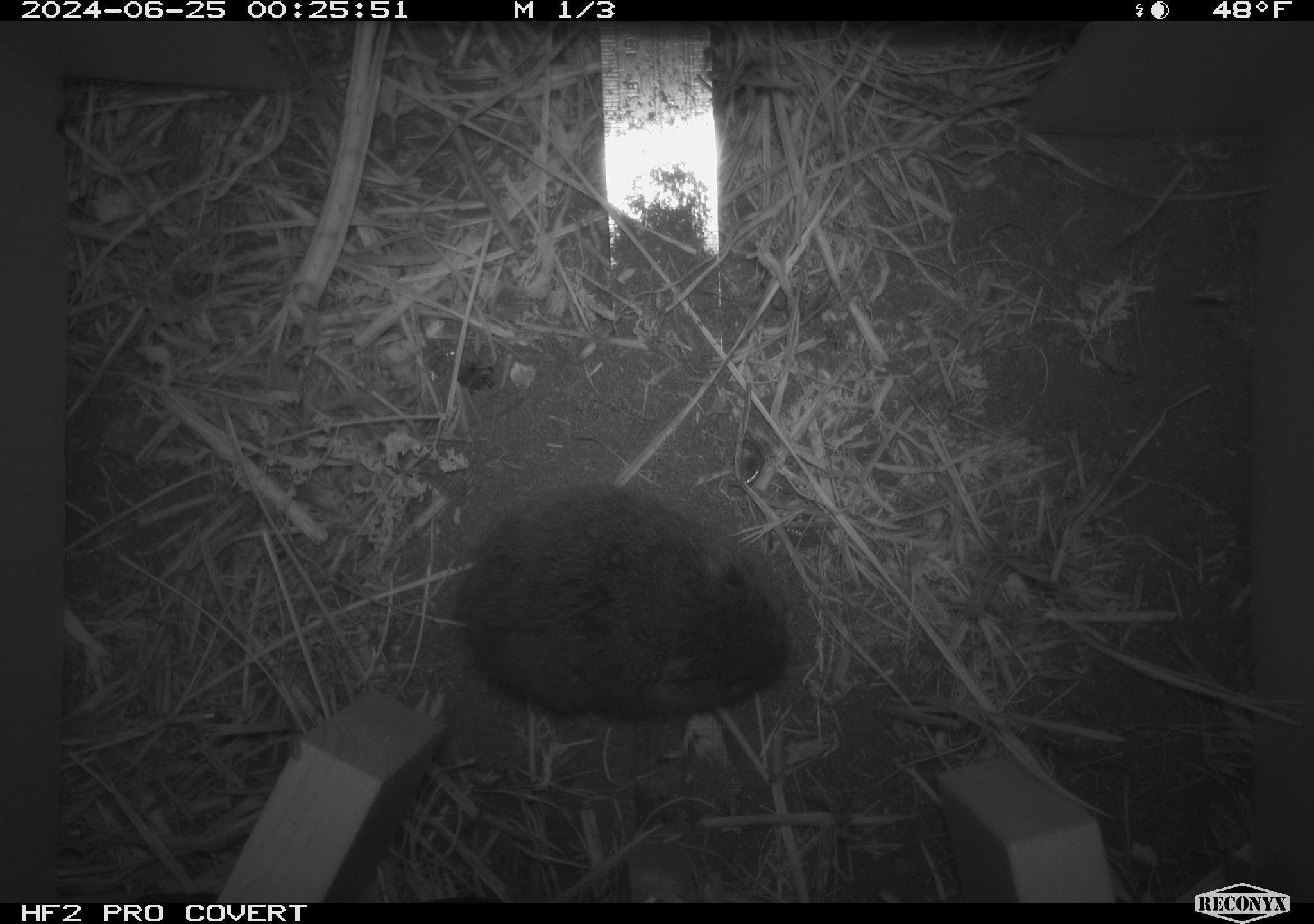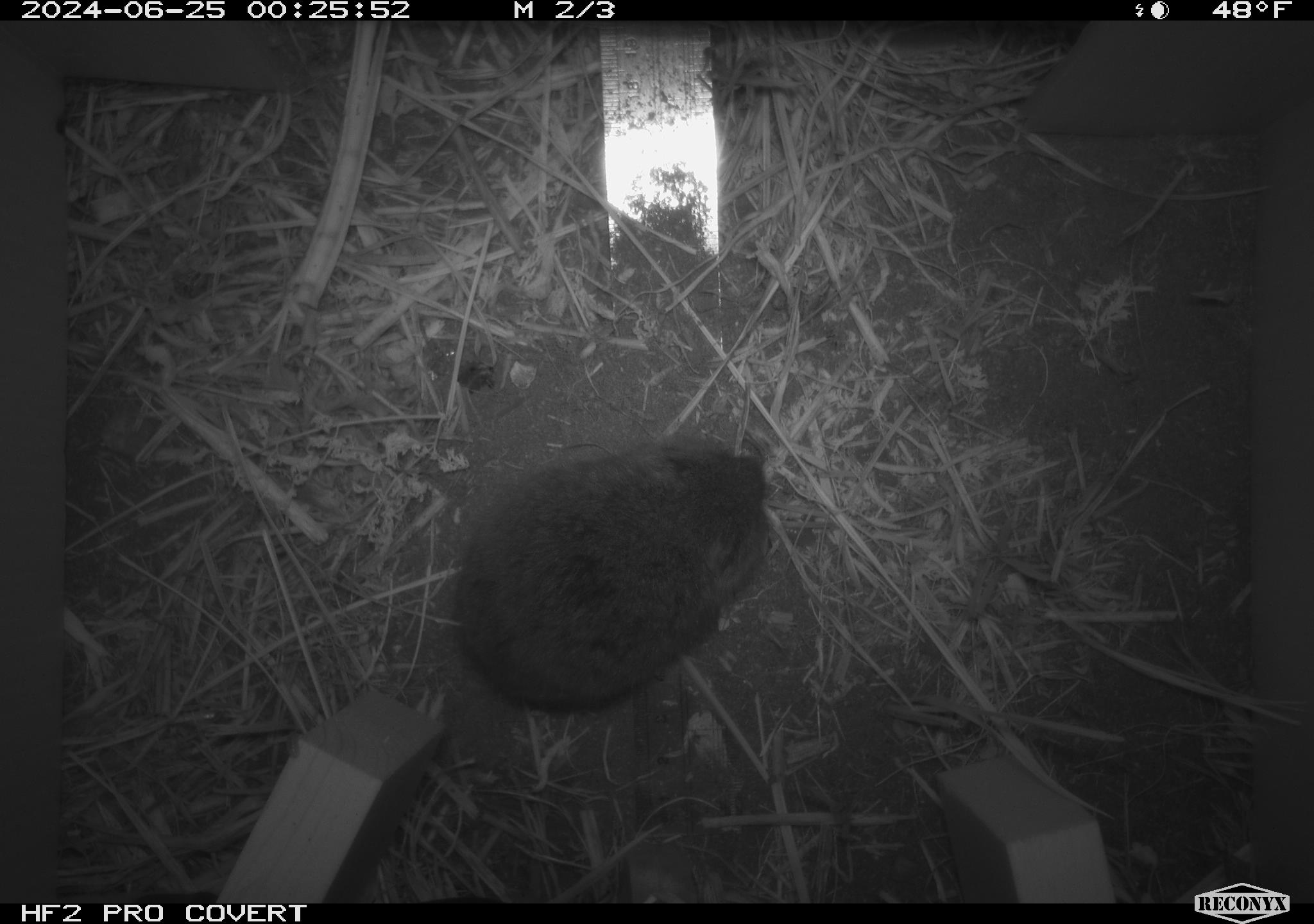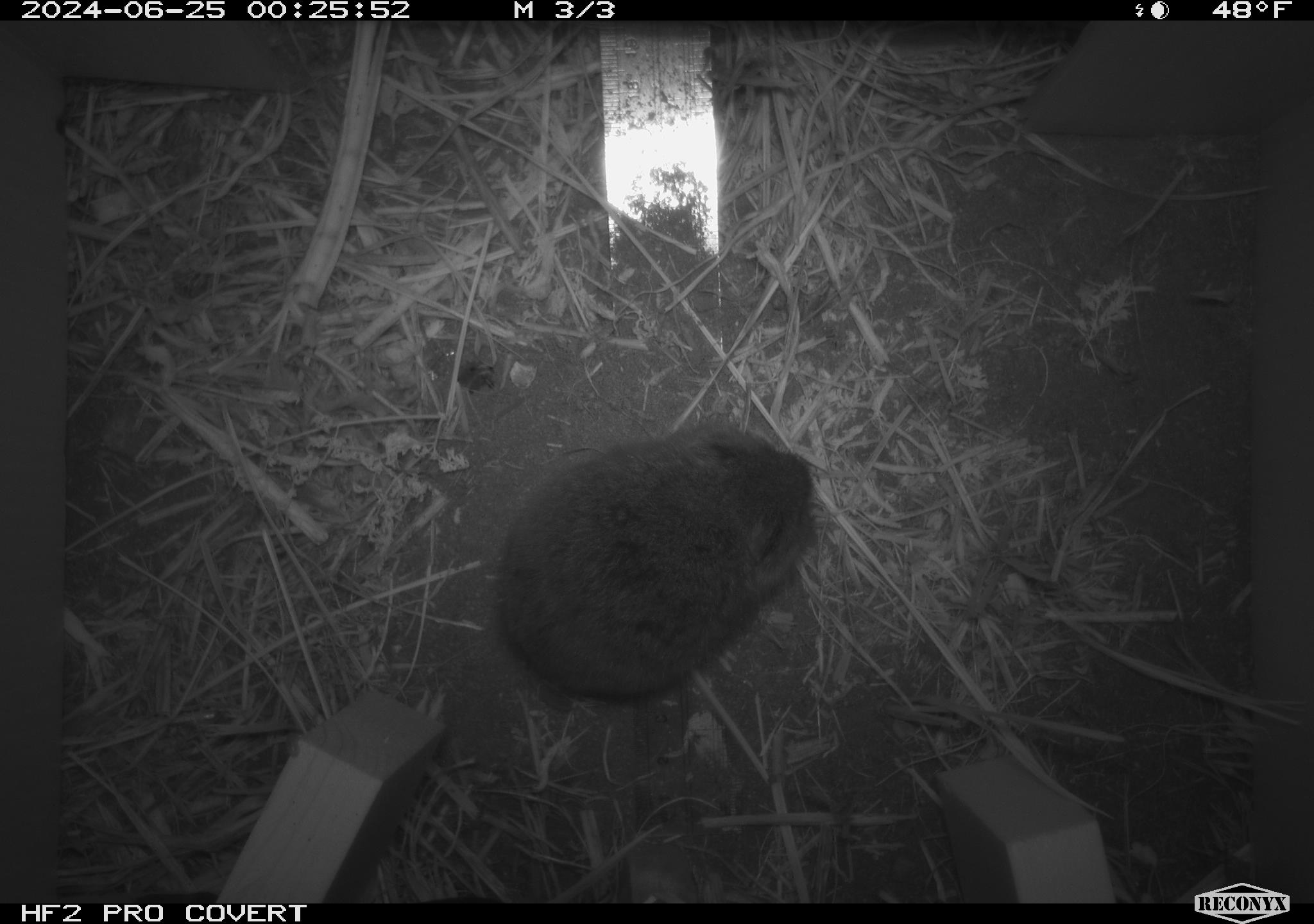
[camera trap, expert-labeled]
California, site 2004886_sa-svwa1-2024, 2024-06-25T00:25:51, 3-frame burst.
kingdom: Animalia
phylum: Chordata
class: Mammalia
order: Rodentia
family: Cricetidae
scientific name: Arvicolinae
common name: voles, lemmings, and muskrats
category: arvicolinae subfamily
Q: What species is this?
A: Arvicolinae subfamily (voles, lemmings, and muskrats) (Arvicolinae).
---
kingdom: Animalia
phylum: Arthropoda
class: Malacostraca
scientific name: Malacostraca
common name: amphipods, crabs, isopods, krill, lobsters and shrimps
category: malacostracan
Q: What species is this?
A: Malacostracan (amphipods, crabs, isopods, krill, lobsters and shrimps) (Malacostraca).